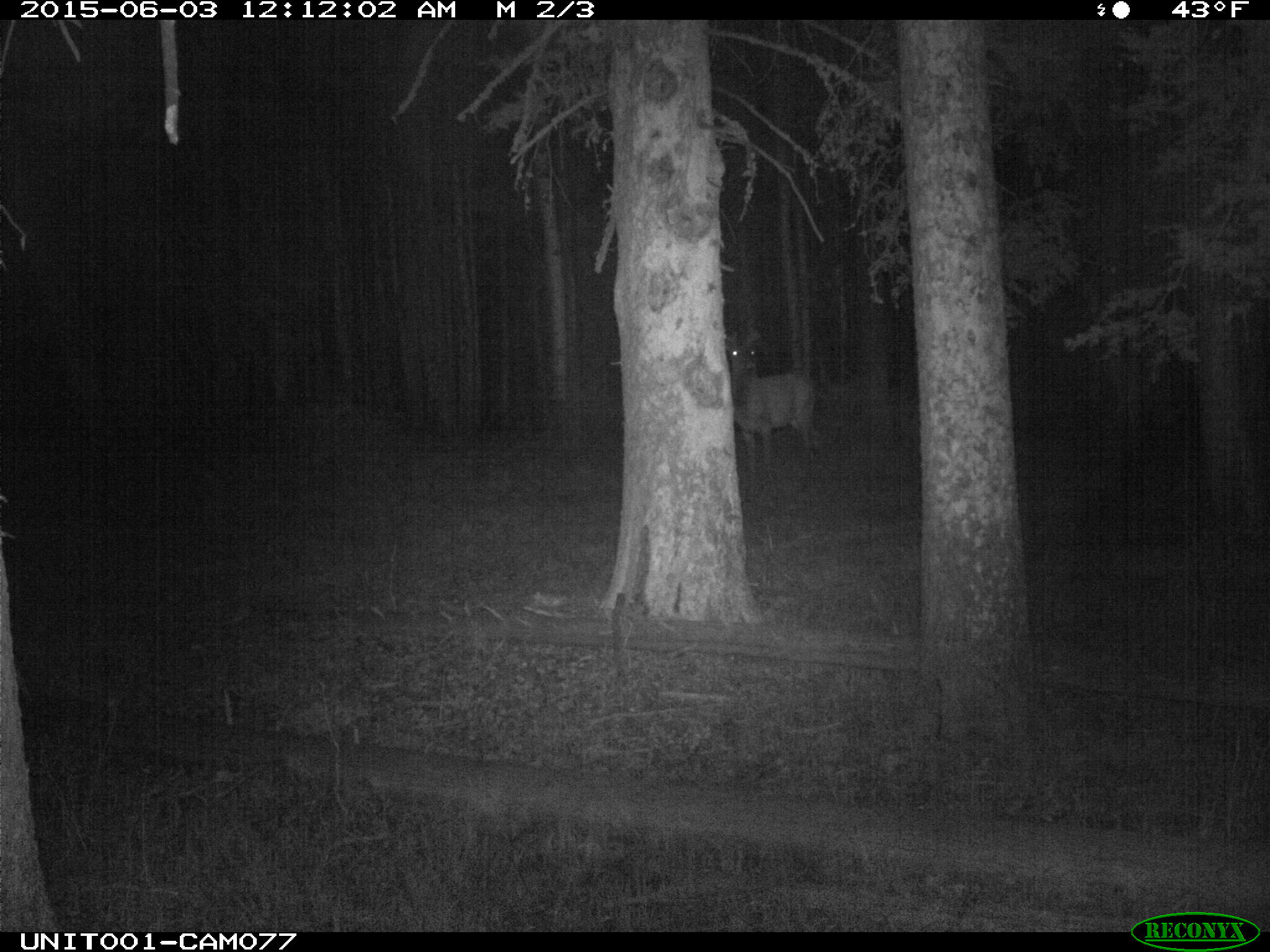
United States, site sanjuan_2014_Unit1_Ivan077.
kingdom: Animalia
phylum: Chordata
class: Mammalia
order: Artiodactyla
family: Cervidae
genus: Cervus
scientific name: Cervus elaphus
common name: red deer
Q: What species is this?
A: Cervus elaphus (red deer).